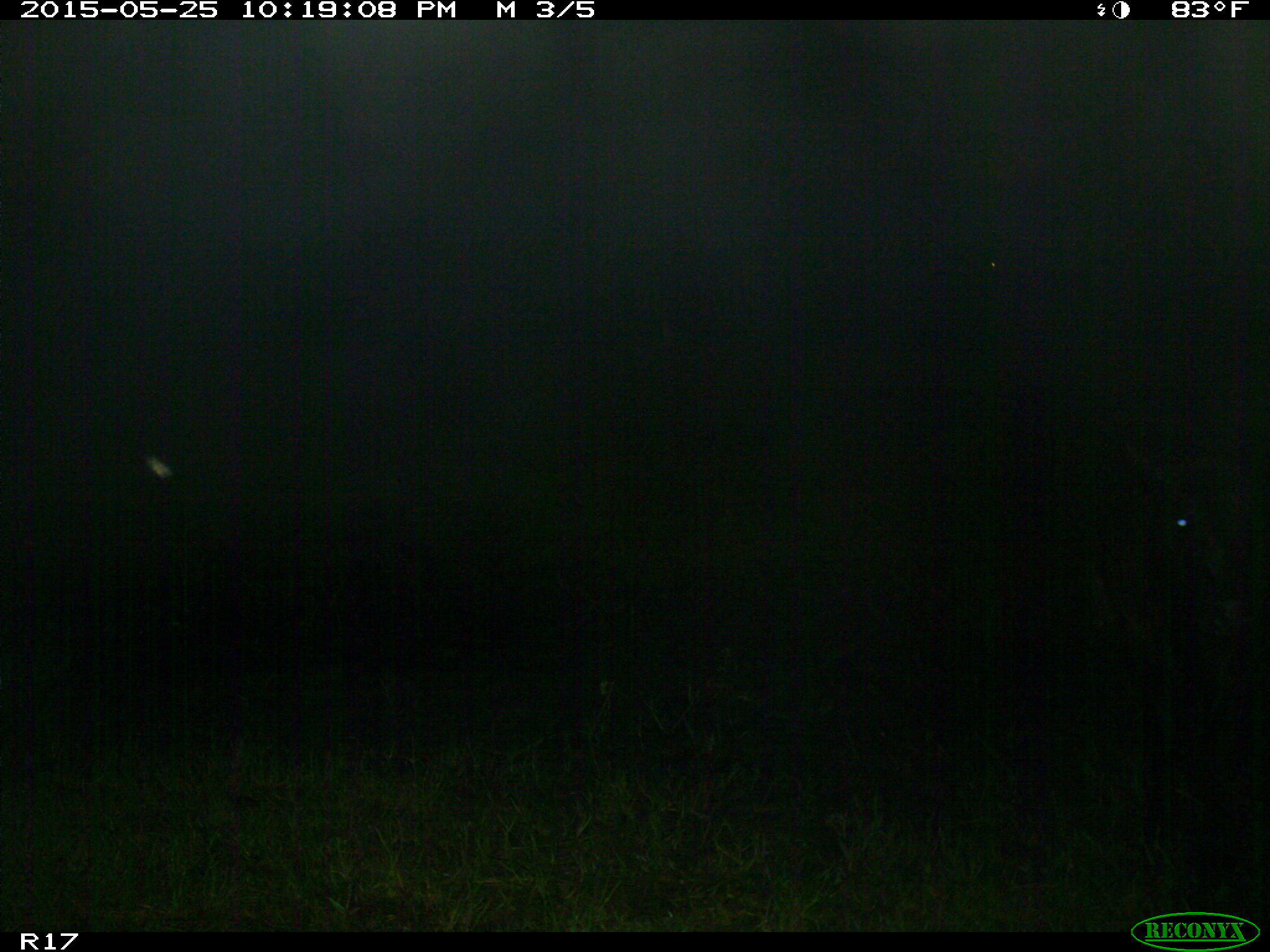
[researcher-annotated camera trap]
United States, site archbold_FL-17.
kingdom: Animalia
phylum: Chordata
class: Mammalia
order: Artiodactyla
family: Bovidae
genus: Bos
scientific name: Bos taurus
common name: domestic cow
Bos taurus (domestic cow).